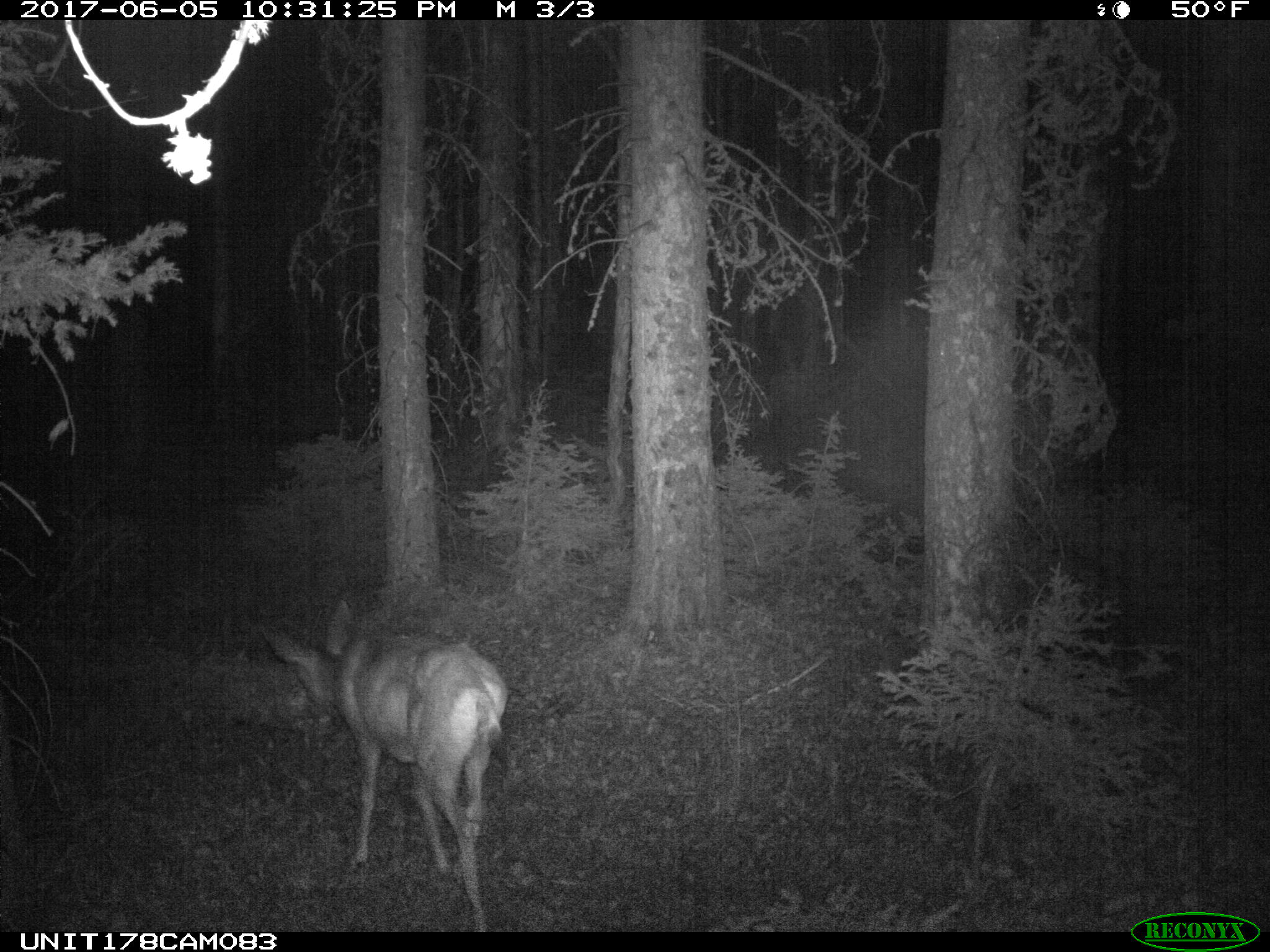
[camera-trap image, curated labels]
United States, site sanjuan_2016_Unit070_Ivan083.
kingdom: Animalia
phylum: Chordata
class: Mammalia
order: Artiodactyla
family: Cervidae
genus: Odocoileus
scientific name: Odocoileus hemionus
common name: mule deer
Odocoileus hemionus (mule deer).